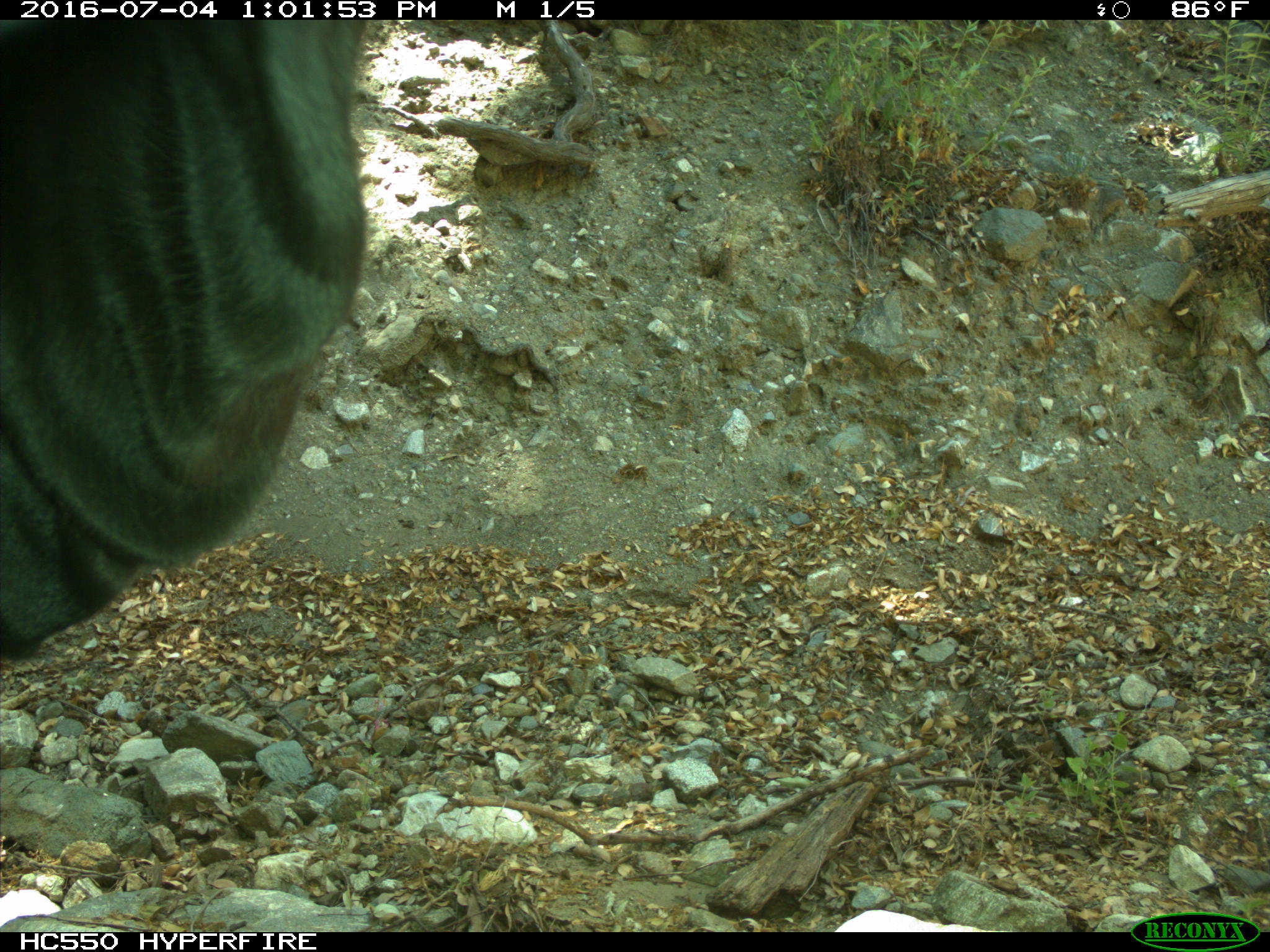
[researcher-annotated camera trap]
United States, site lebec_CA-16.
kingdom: Animalia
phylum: Chordata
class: Mammalia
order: Artiodactyla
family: Bovidae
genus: Bos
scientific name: Bos taurus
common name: domestic cow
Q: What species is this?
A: Bos taurus (domestic cow).